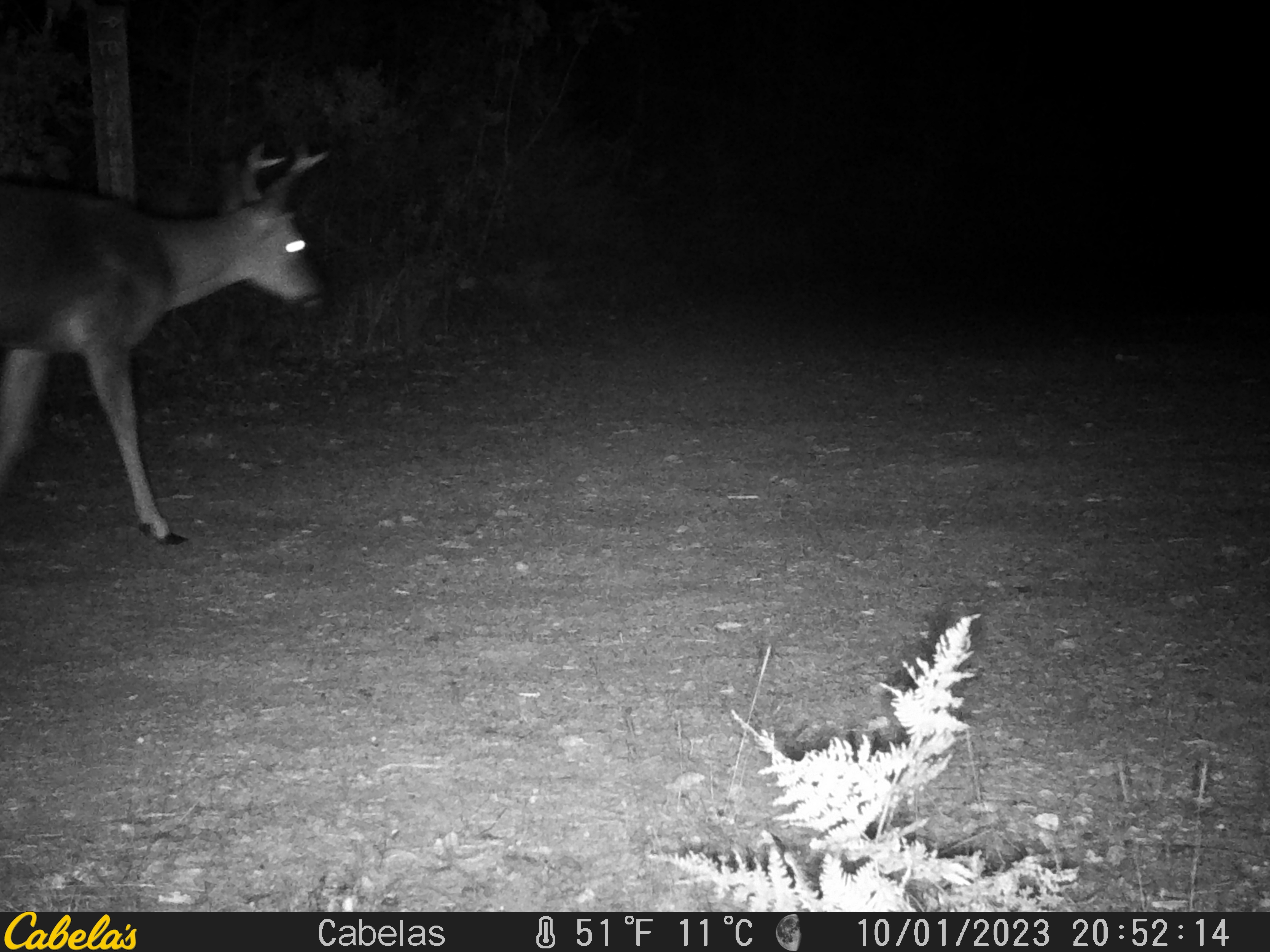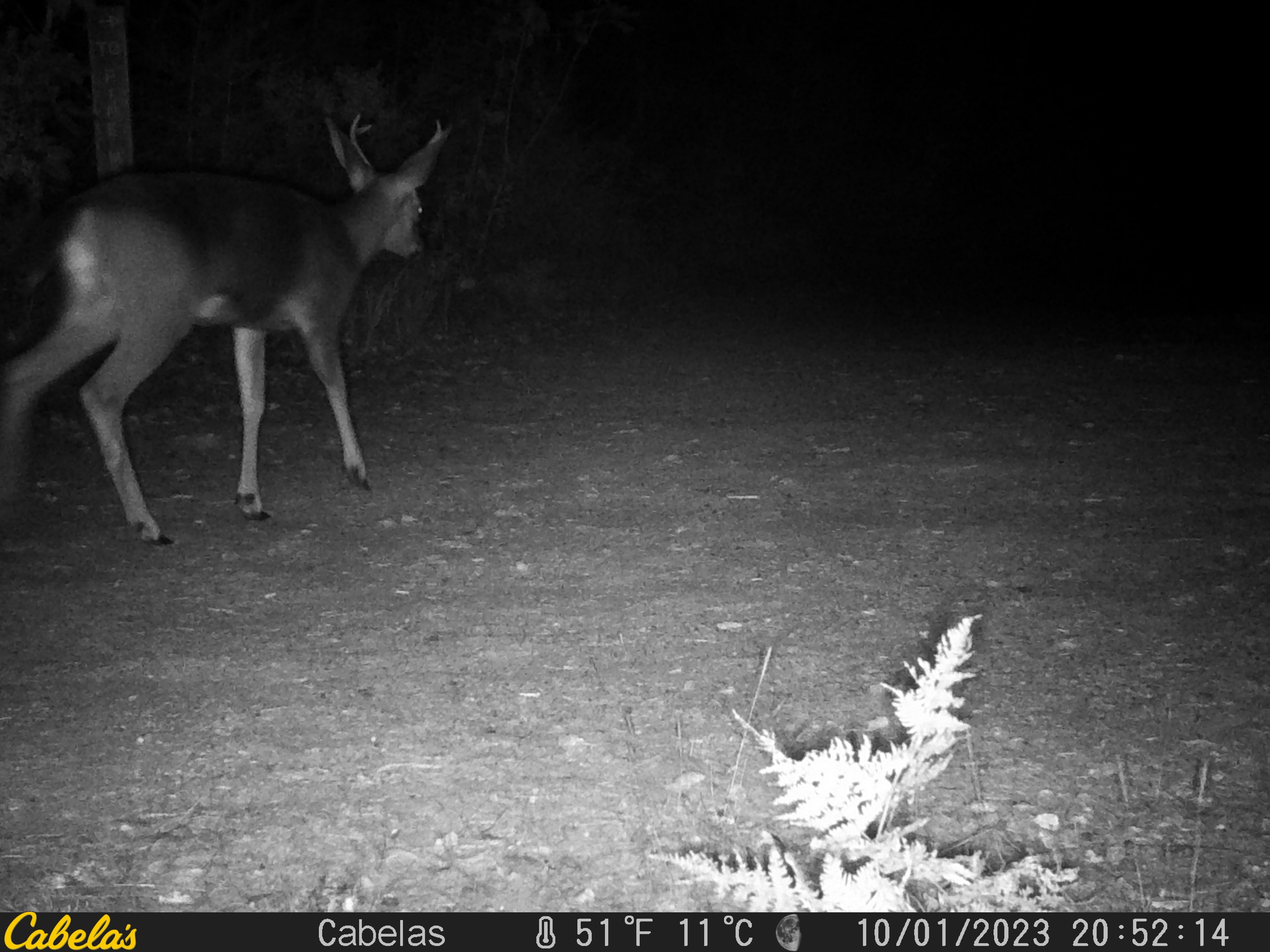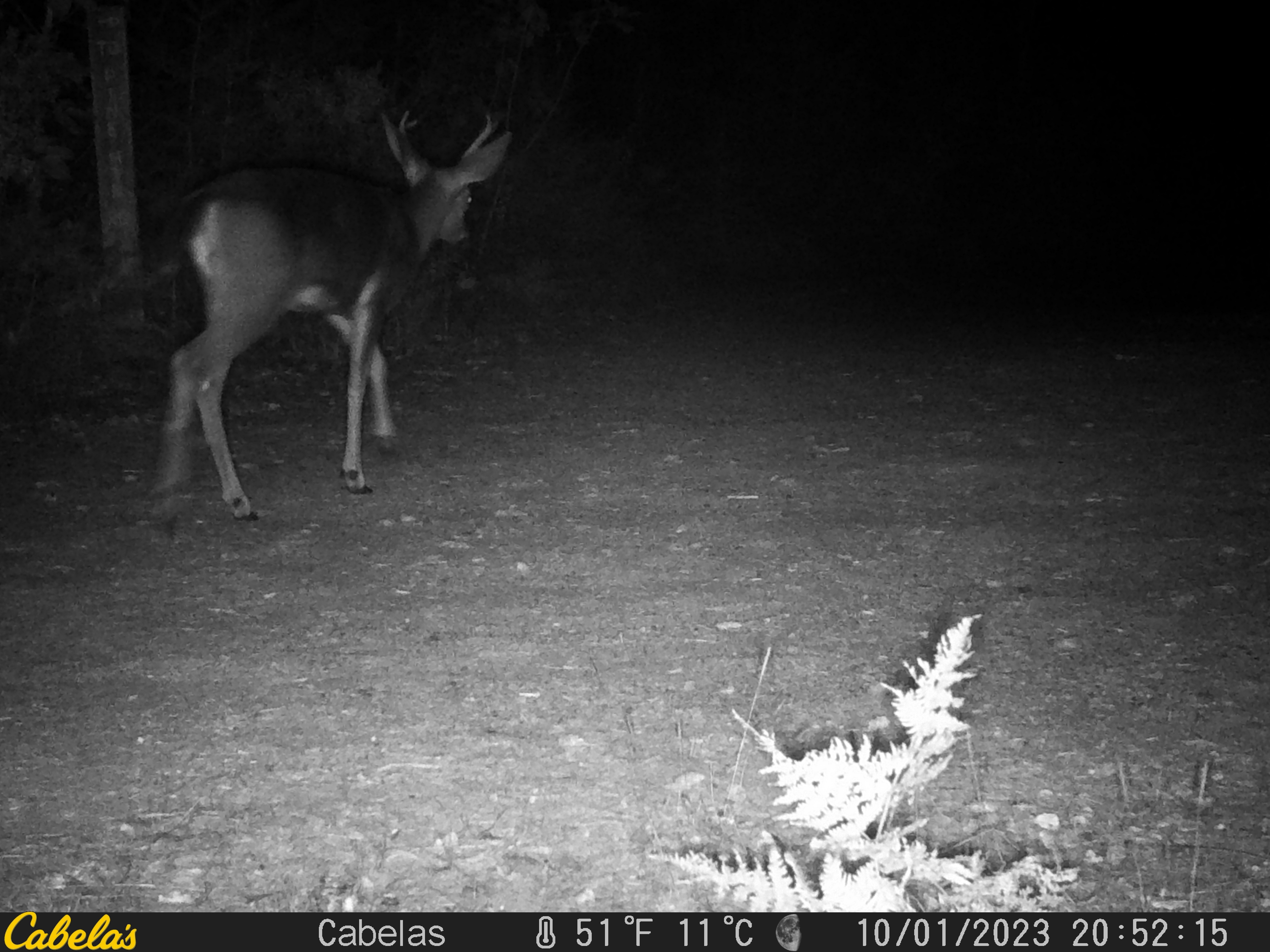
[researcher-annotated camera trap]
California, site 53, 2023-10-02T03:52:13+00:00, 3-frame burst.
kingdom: Animalia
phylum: Chordata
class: Mammalia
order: Artiodactyla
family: Cervidae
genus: Odocoileus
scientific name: Odocoileus hemionus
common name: mule deer